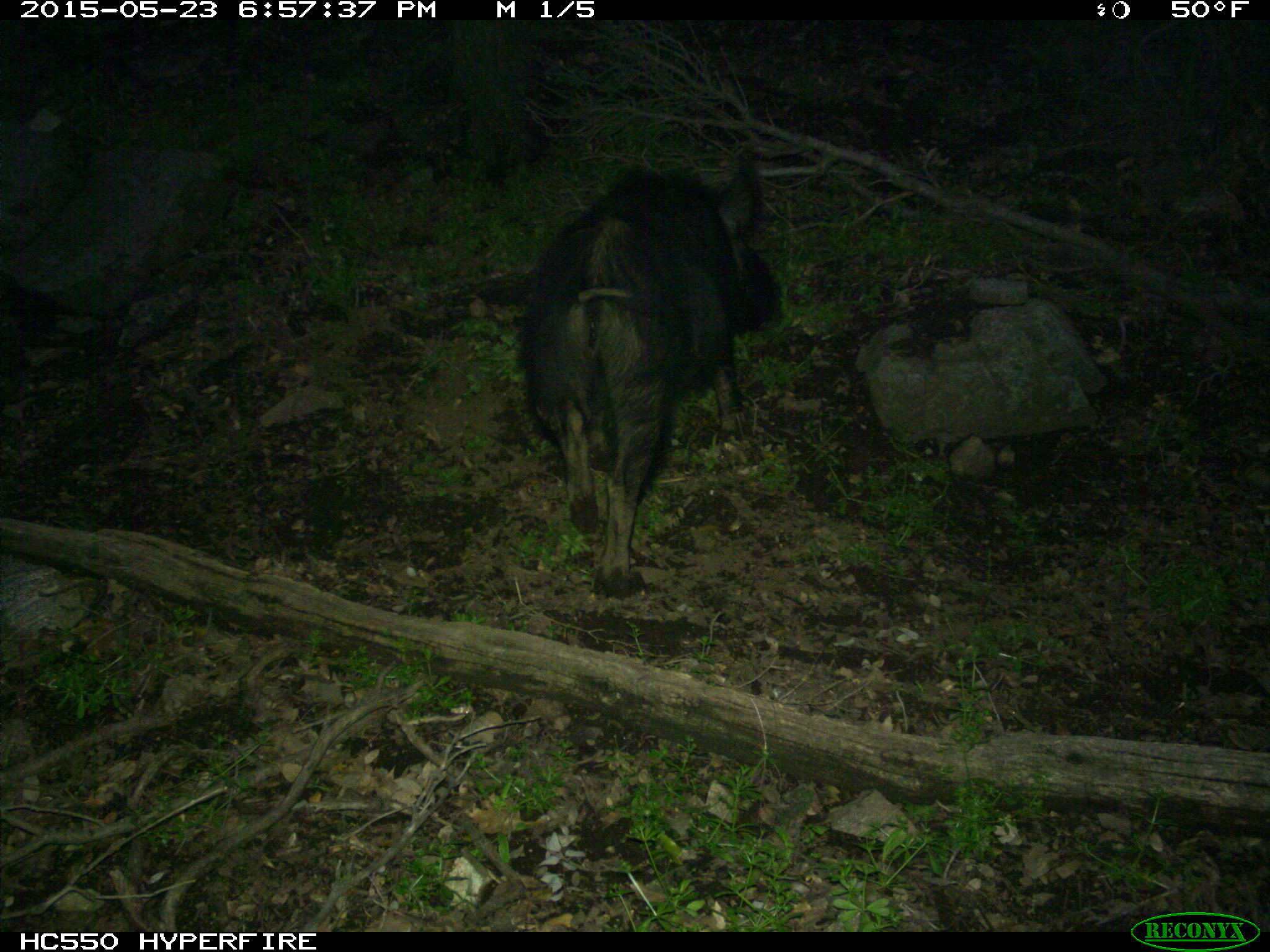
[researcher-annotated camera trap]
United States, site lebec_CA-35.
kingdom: Animalia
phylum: Chordata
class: Mammalia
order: Artiodactyla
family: Suidae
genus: Sus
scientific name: Sus scrofa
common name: wild boar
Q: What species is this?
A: Sus scrofa (wild boar).